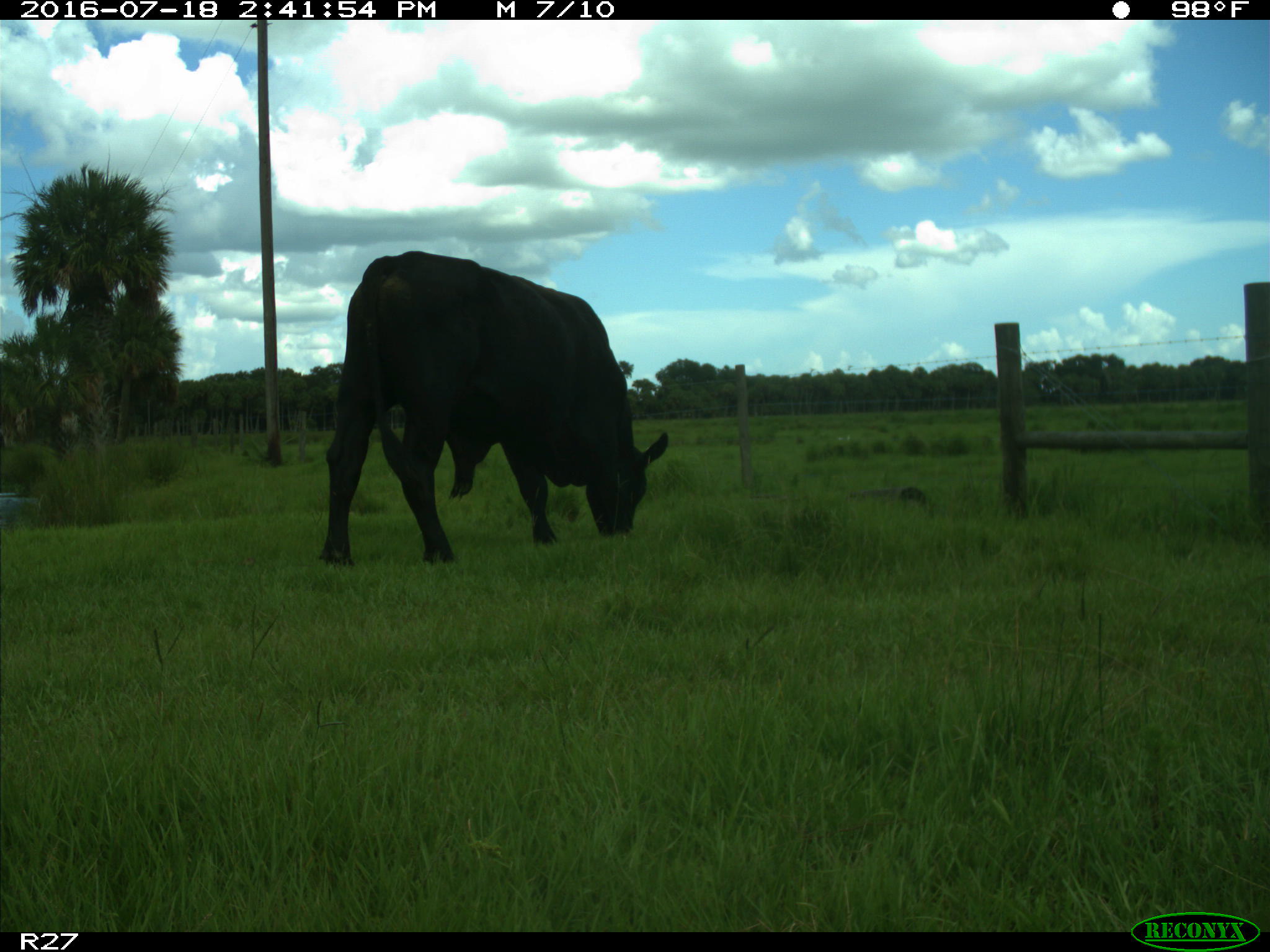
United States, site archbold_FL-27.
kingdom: Animalia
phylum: Chordata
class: Mammalia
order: Artiodactyla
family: Bovidae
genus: Bos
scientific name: Bos taurus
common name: domestic cow